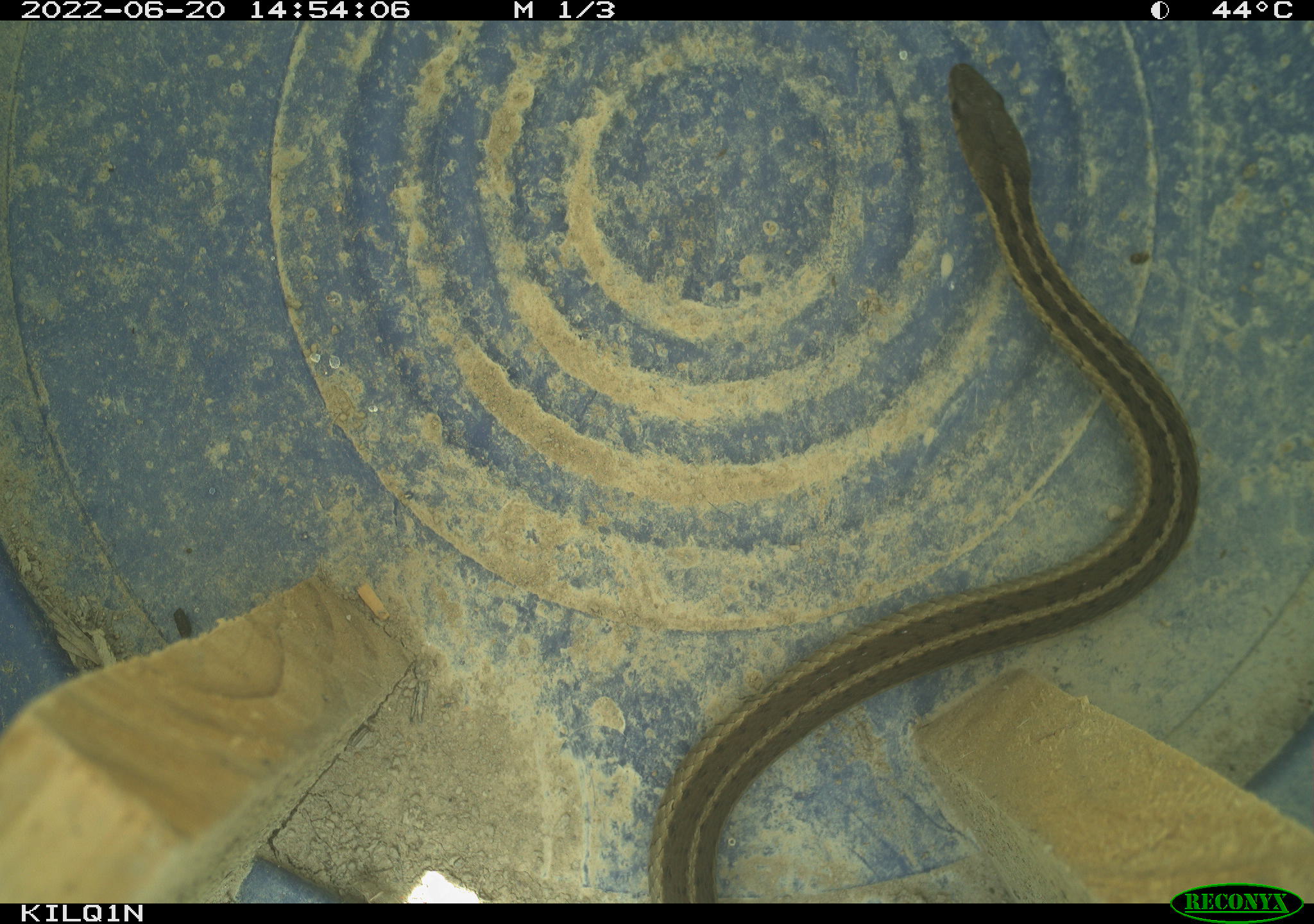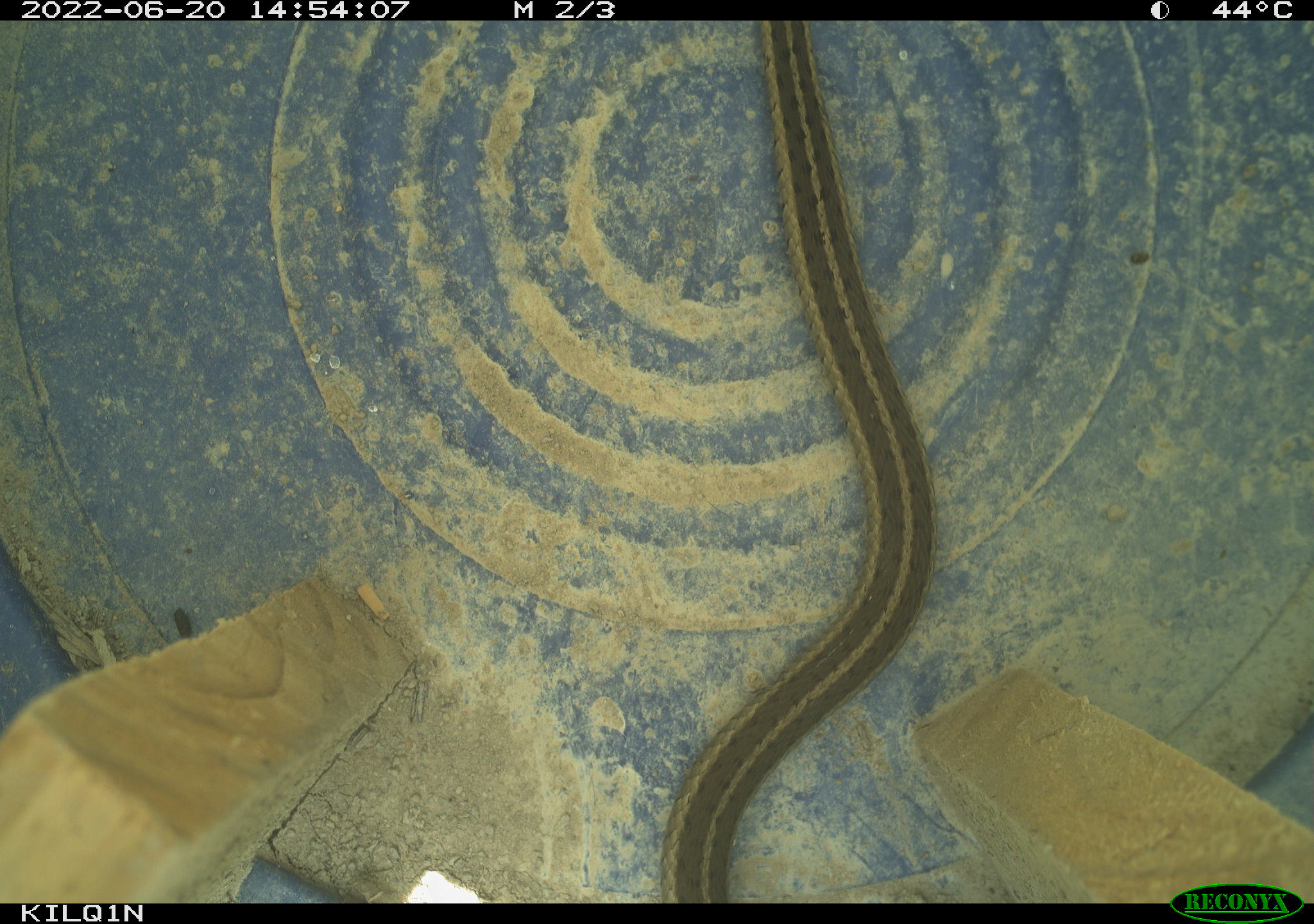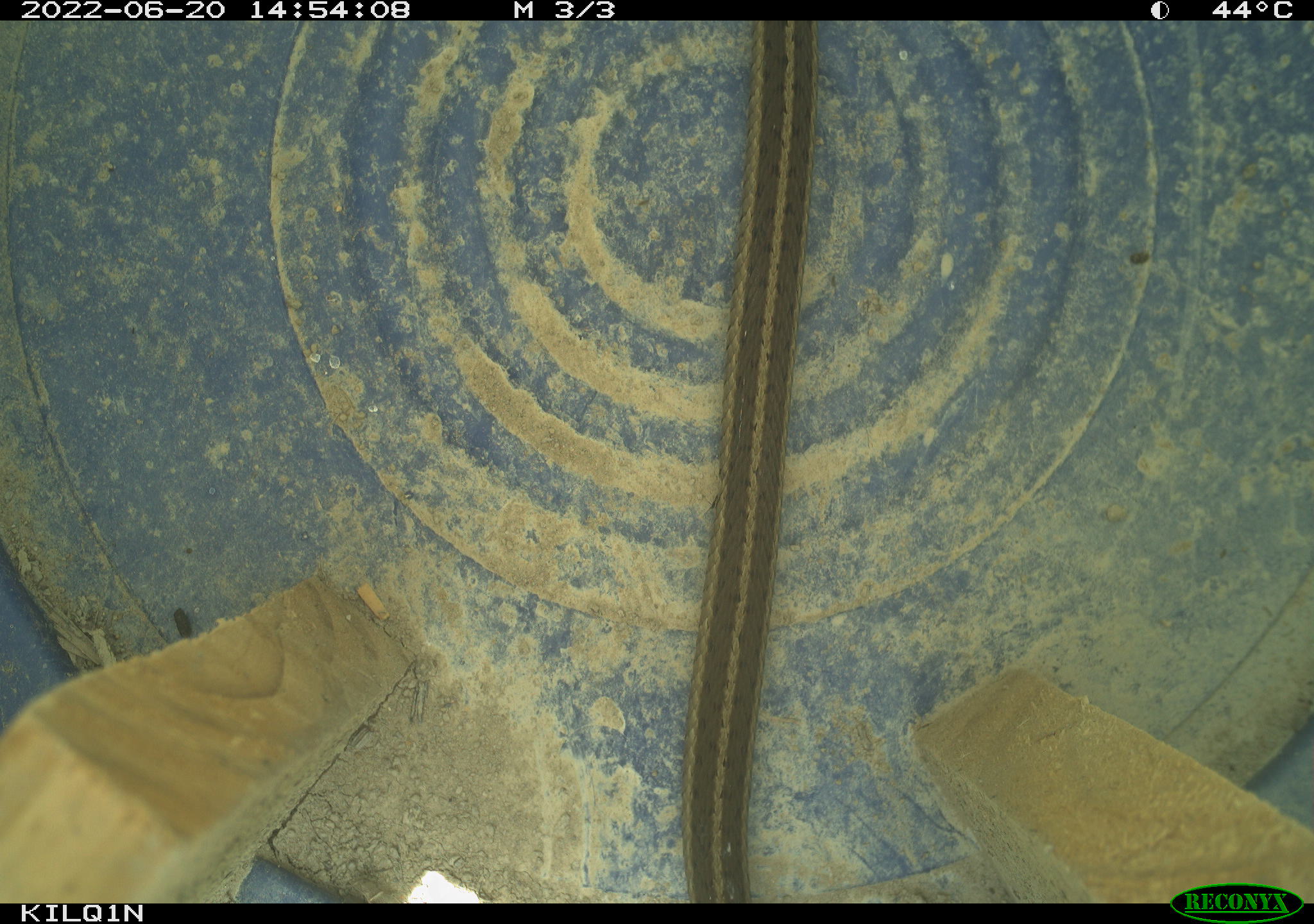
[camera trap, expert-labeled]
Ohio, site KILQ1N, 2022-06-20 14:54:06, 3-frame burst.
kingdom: Animalia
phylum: Chordata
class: Reptilia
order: Squamata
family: Colubridae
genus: Thamnophis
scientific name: Thamnophis sirtalis sirtalis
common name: eastern gartersnake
Eastern gartersnake (Thamnophis sirtalis sirtalis).